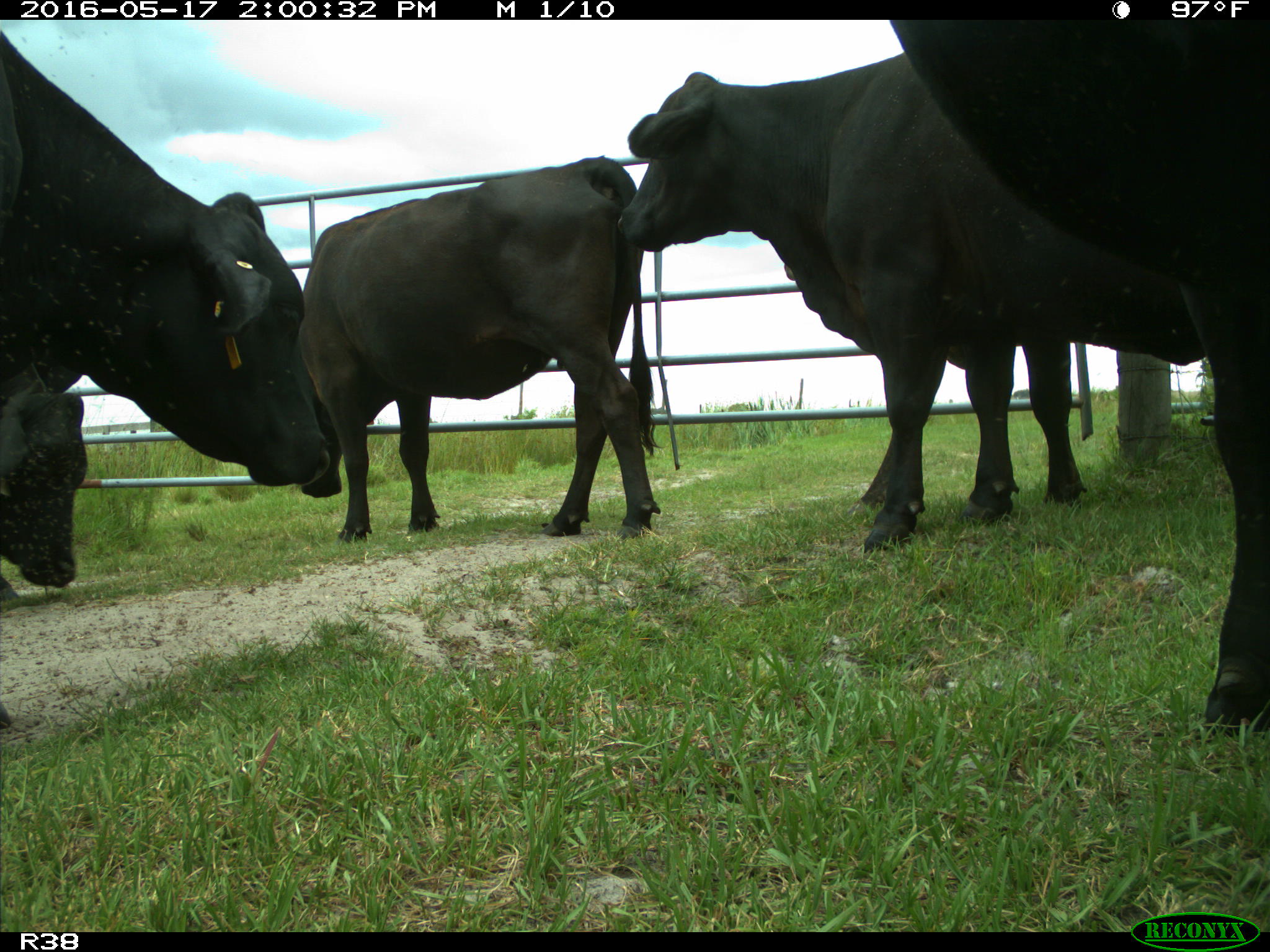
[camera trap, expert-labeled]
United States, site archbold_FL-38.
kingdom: Animalia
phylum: Chordata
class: Mammalia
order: Artiodactyla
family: Bovidae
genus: Bos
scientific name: Bos taurus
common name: domestic cow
Bos taurus (domestic cow).